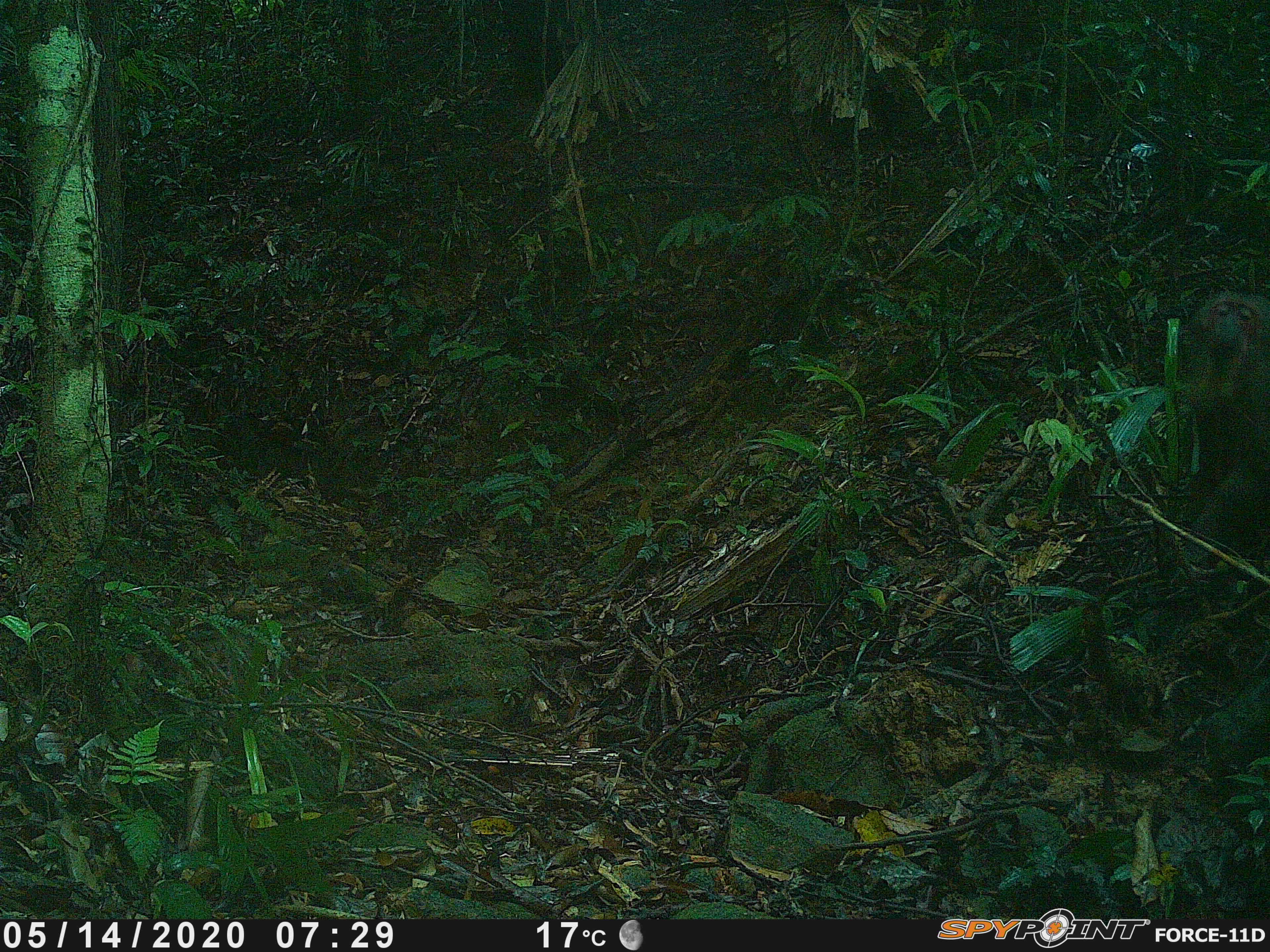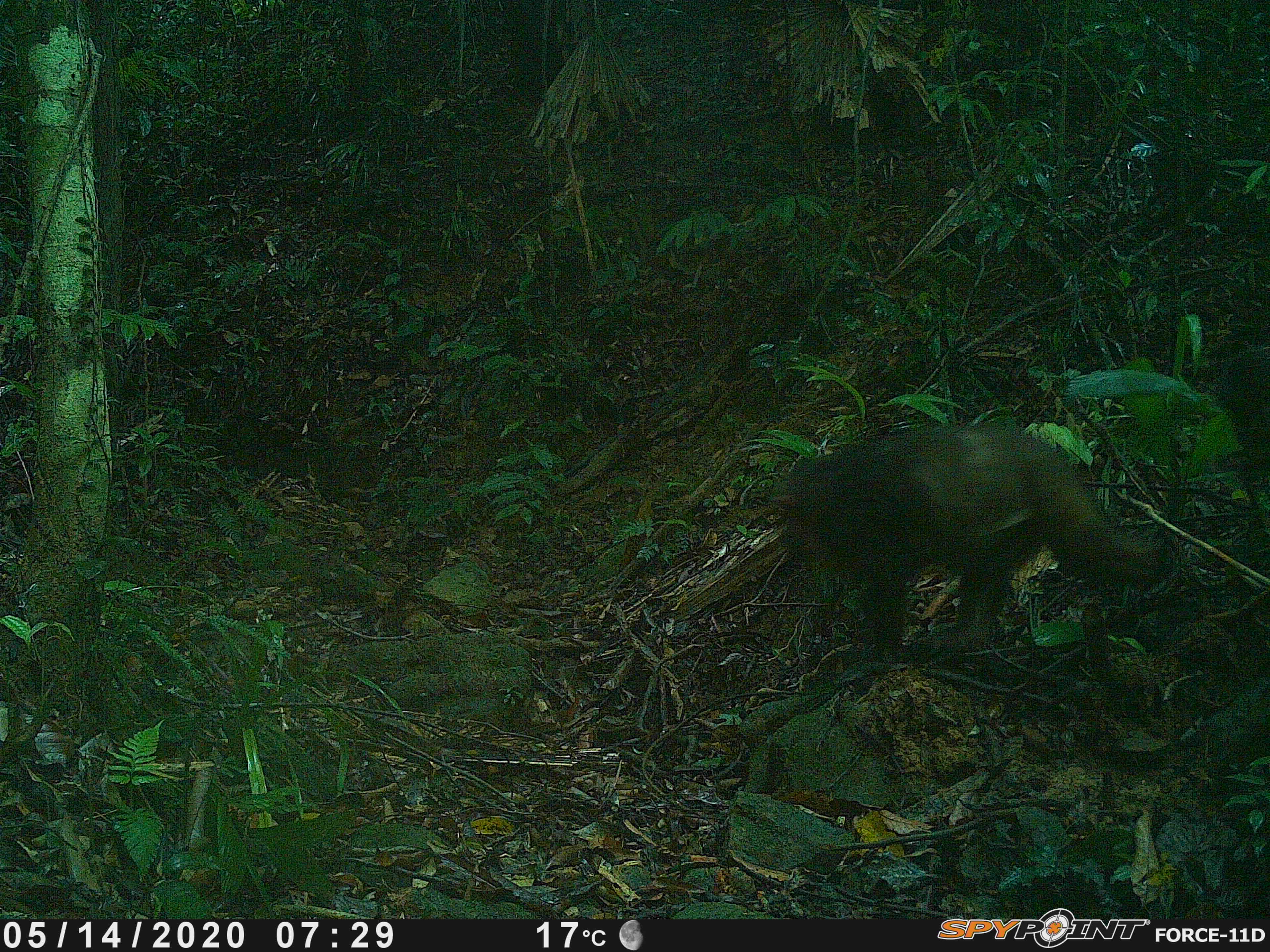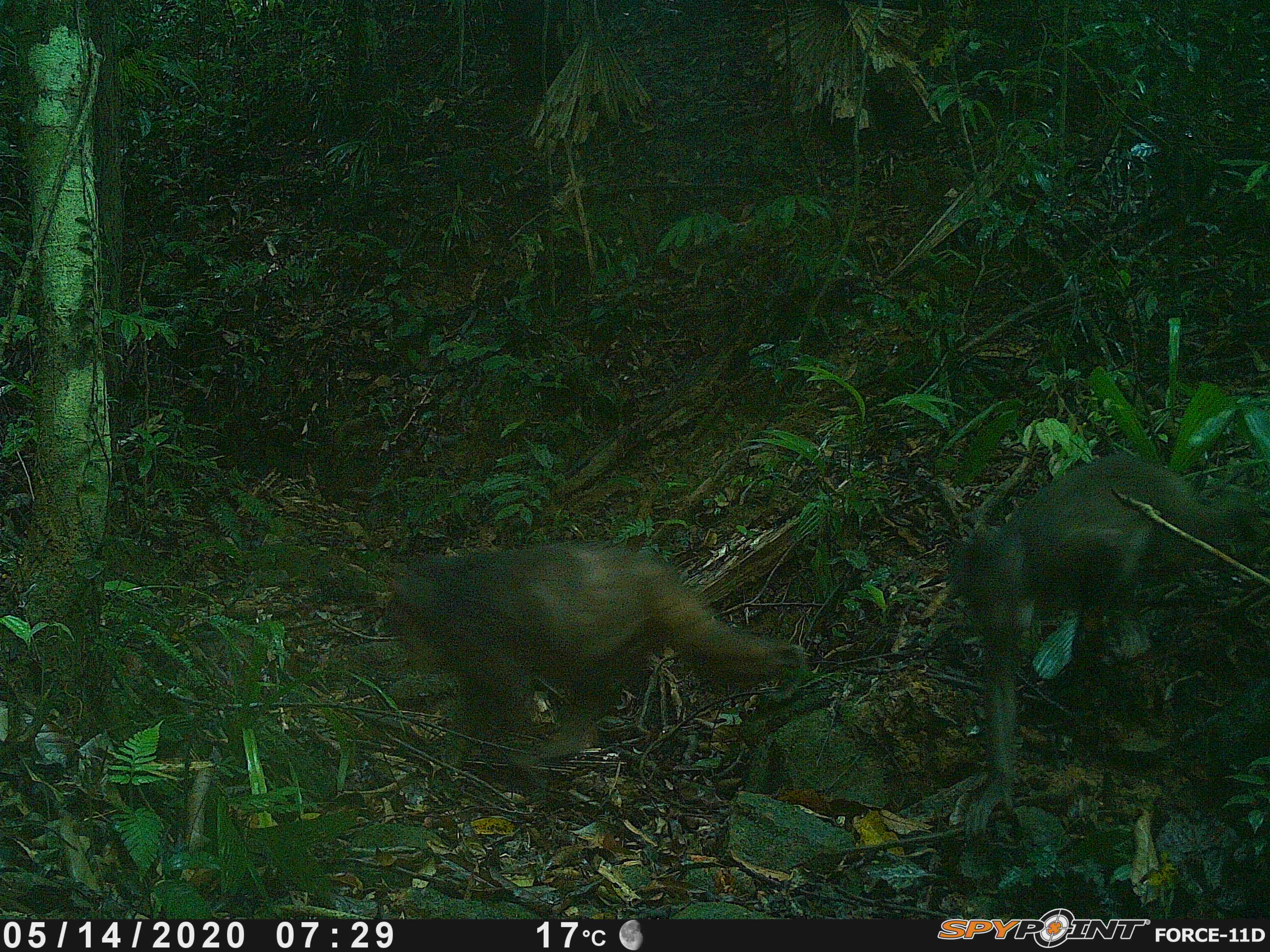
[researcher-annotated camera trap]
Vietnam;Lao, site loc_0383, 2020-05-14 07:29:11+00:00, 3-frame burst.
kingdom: Animalia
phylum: Chordata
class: Mammalia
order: Primates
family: Cercopithecidae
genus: Macaca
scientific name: Macaca arctoides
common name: stump-tailed macaque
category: stump tailed macaque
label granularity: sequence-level